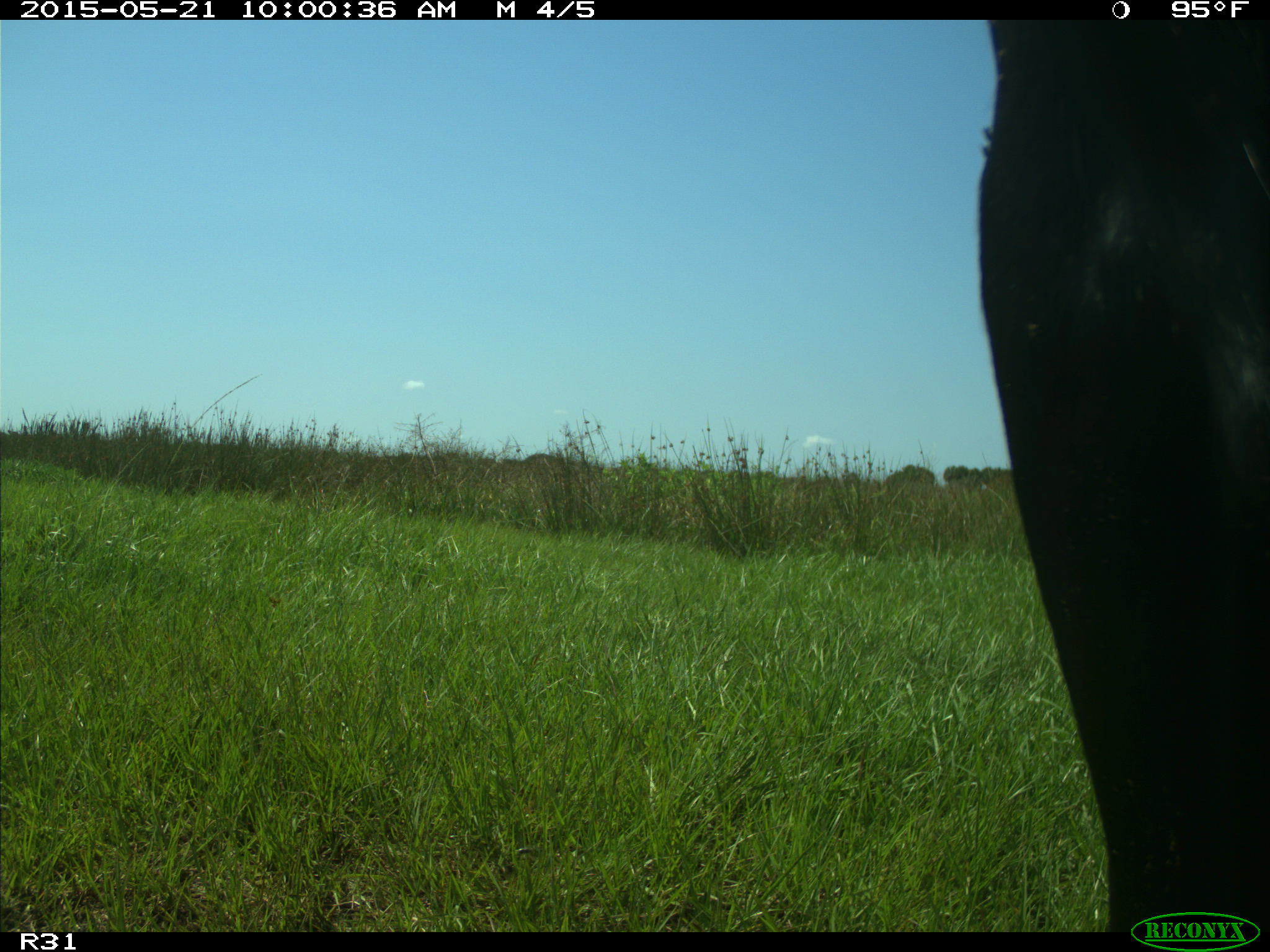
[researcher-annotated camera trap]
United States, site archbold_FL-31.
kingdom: Animalia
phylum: Chordata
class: Mammalia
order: Artiodactyla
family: Bovidae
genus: Bos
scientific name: Bos taurus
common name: domestic cow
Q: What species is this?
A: Bos taurus (domestic cow).